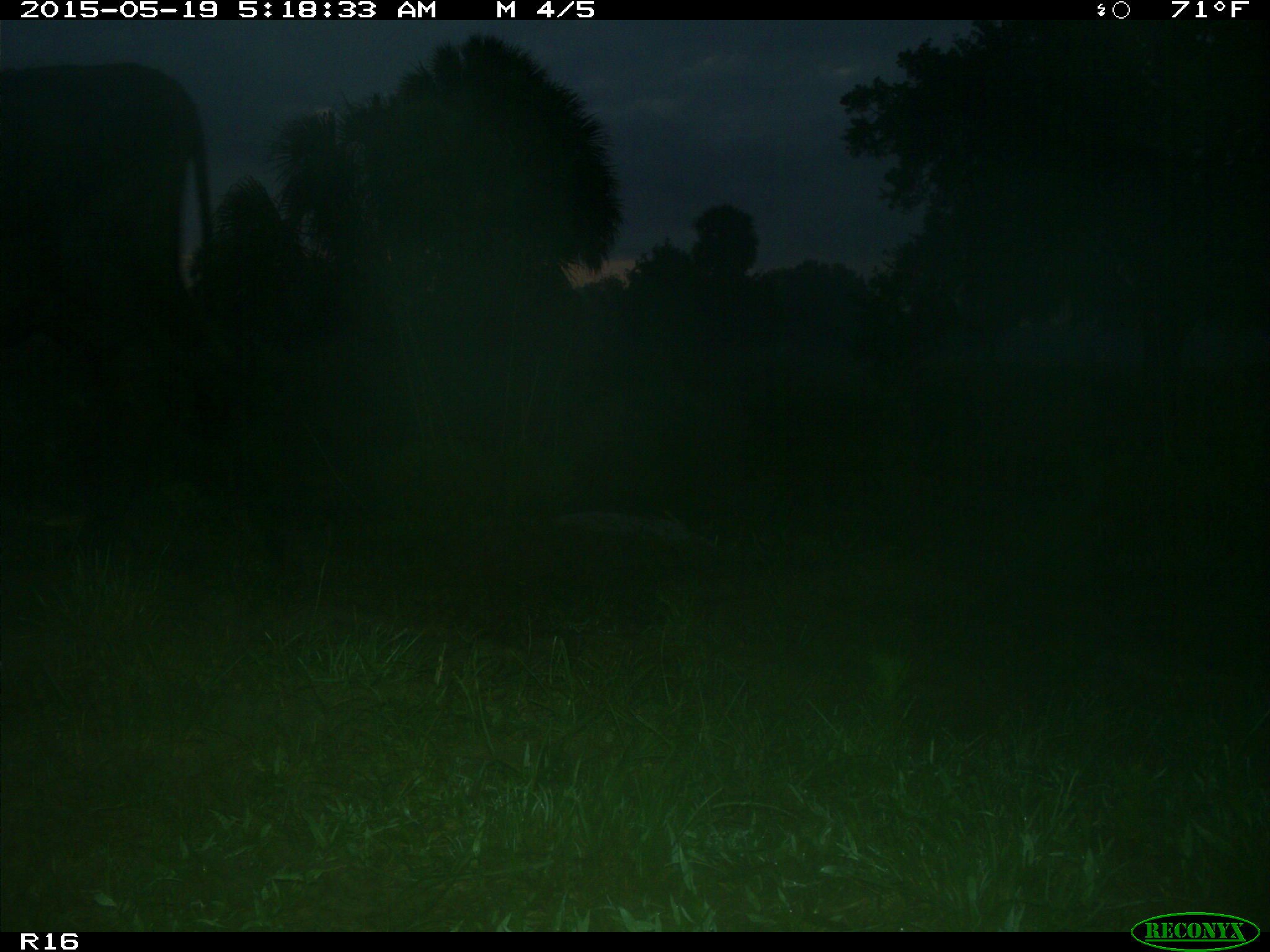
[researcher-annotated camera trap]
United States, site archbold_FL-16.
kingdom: Animalia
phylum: Chordata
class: Mammalia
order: Artiodactyla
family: Bovidae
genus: Bos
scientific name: Bos taurus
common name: domestic cow